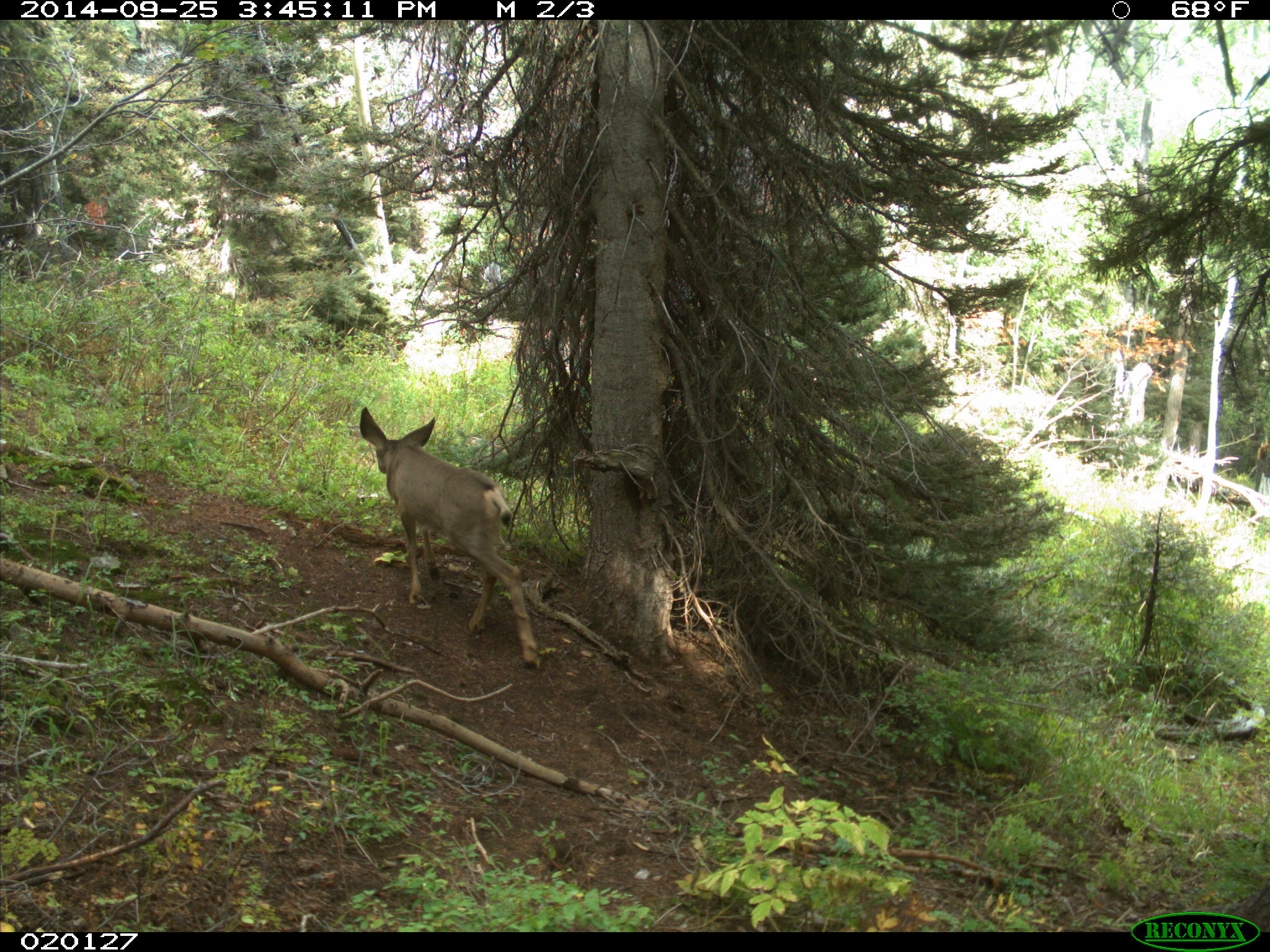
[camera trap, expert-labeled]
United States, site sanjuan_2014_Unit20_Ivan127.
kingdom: Animalia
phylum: Chordata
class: Mammalia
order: Artiodactyla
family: Cervidae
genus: Odocoileus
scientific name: Odocoileus hemionus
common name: mule deer